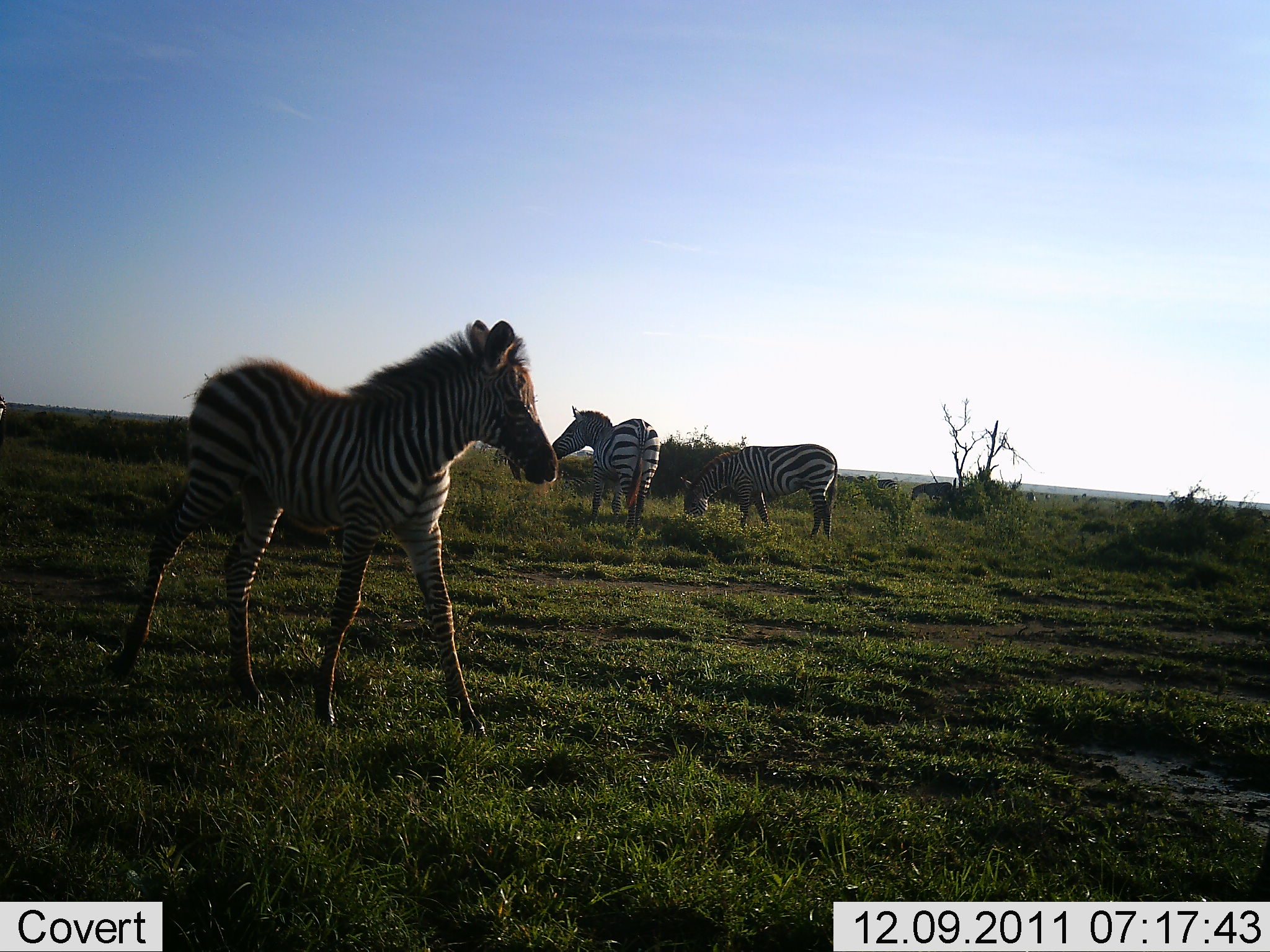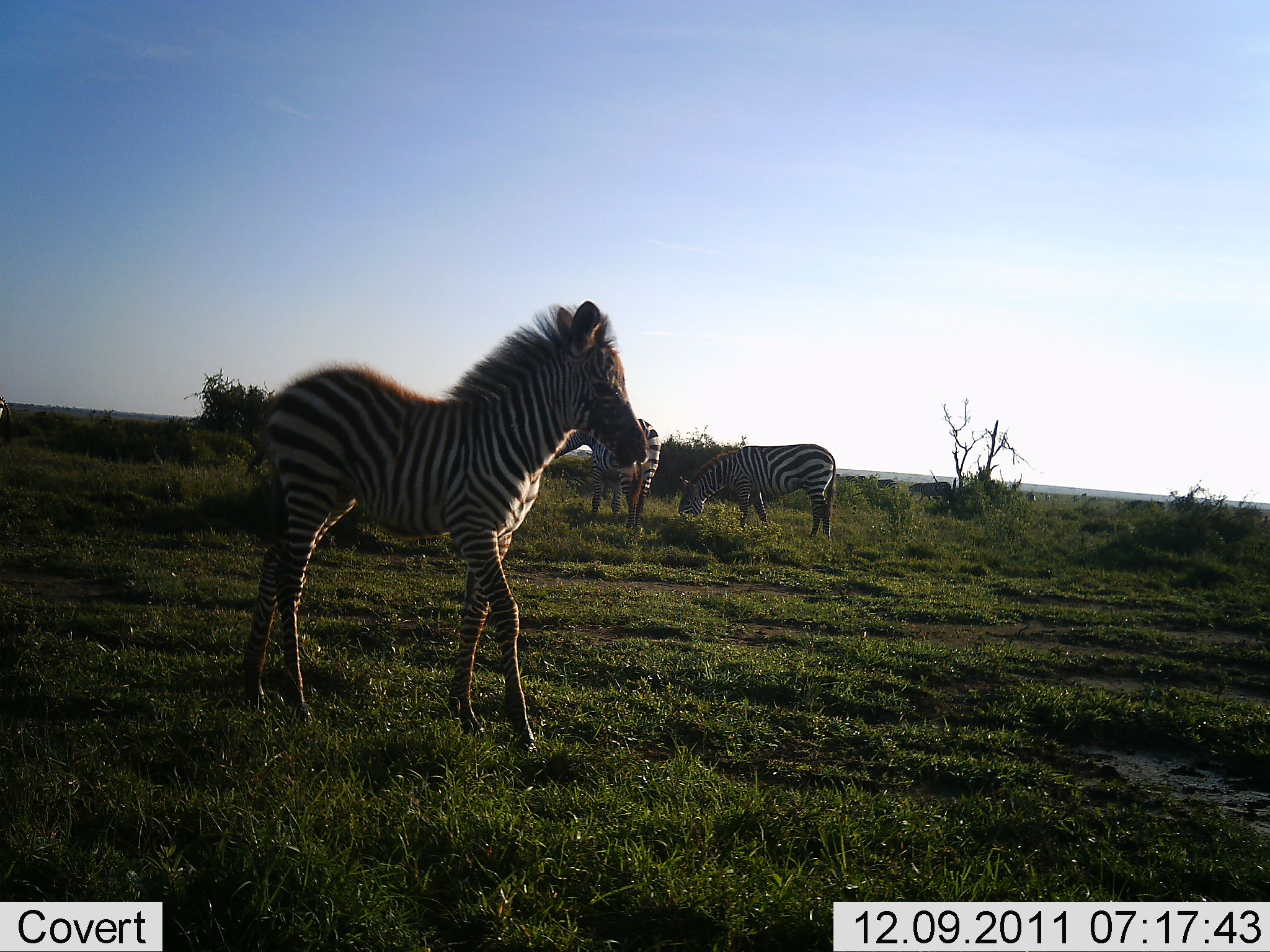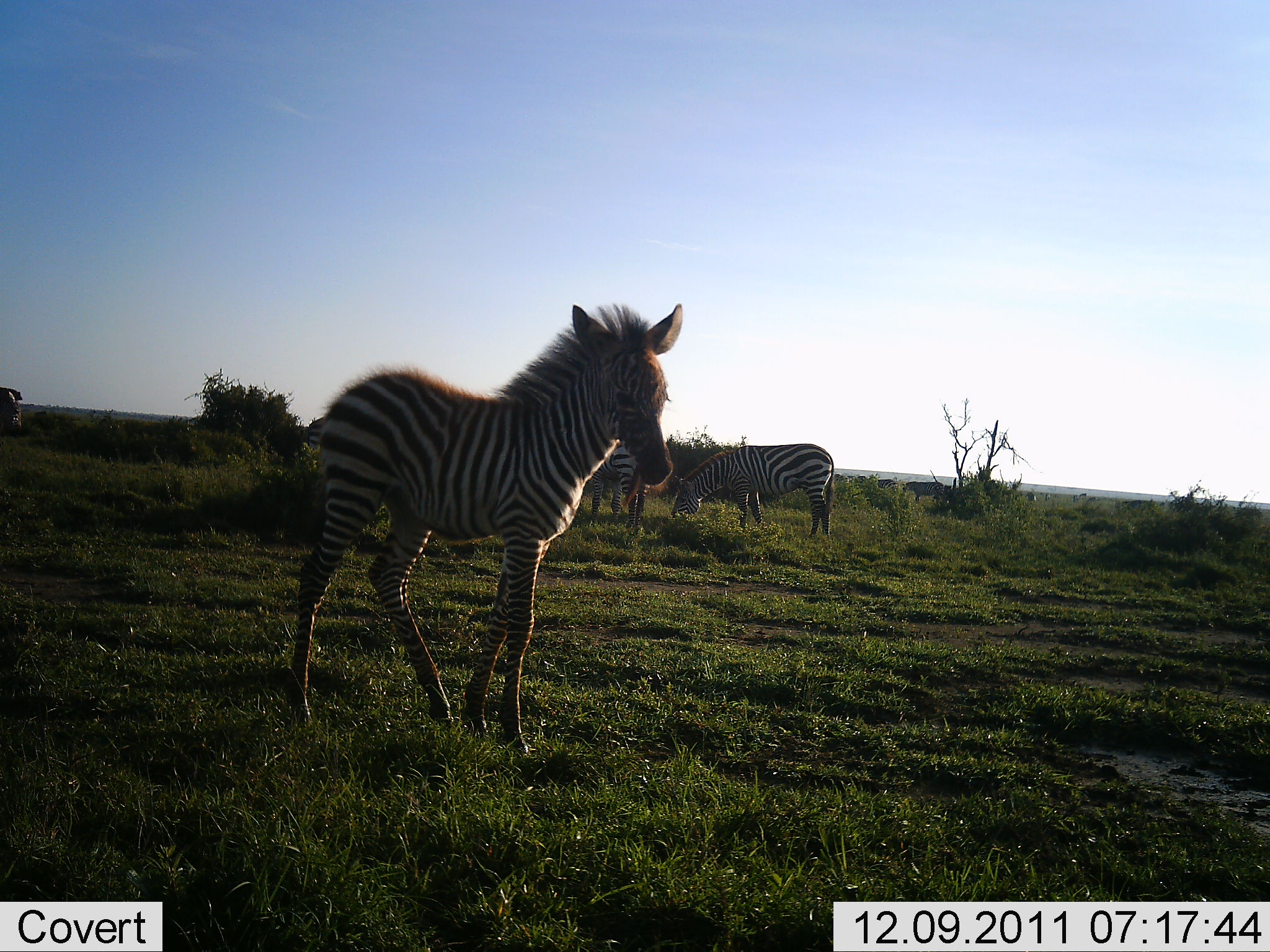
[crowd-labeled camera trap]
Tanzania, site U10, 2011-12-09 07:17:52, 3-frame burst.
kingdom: Animalia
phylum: Chordata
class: Mammalia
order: Perissodactyla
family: Equidae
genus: Equus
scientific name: Equus quagga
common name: plains zebra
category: zebra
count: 4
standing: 23%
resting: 0%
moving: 62%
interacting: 0%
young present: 54%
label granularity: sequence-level